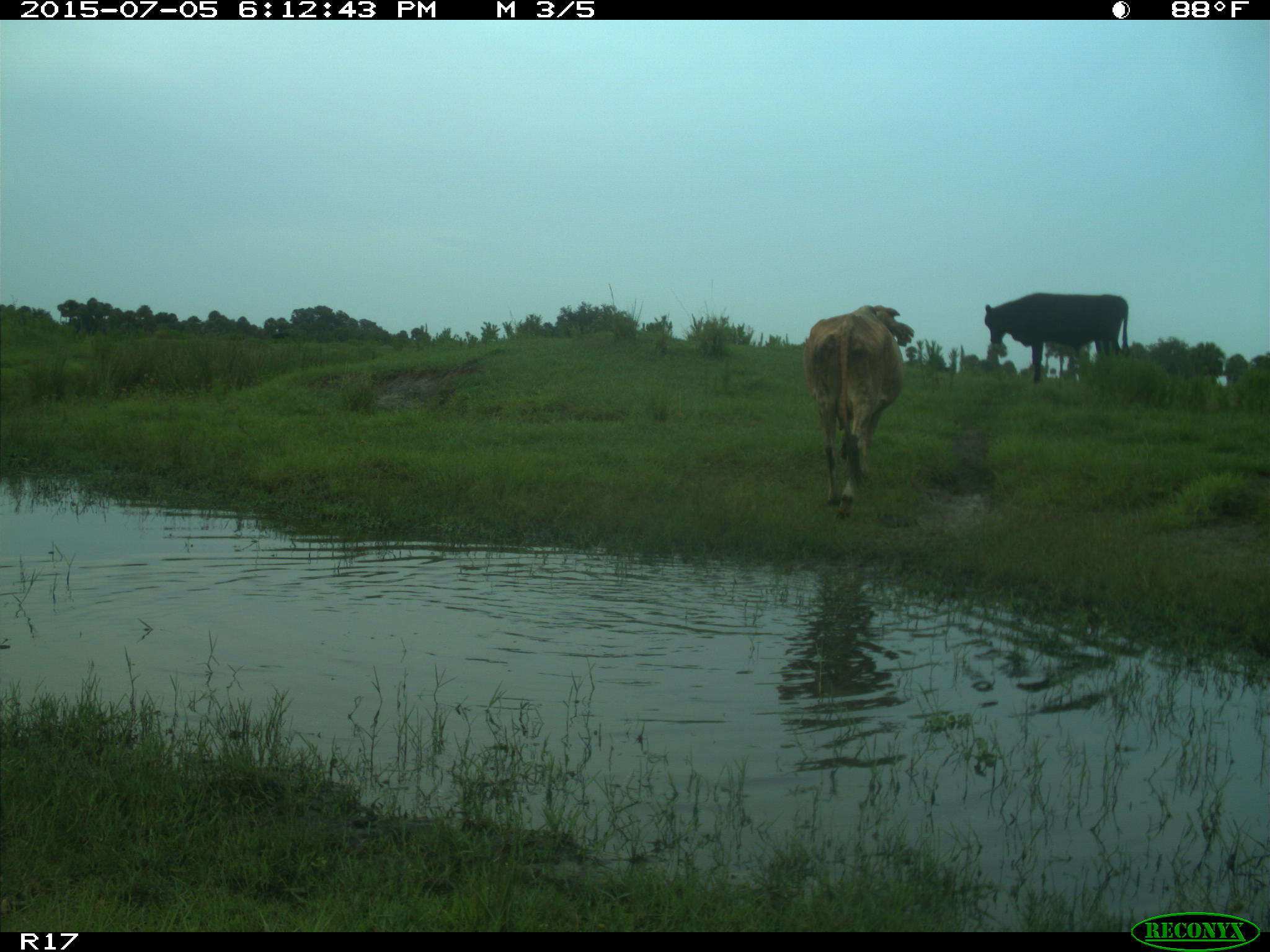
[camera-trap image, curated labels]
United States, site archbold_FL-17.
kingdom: Animalia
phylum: Chordata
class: Mammalia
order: Artiodactyla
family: Bovidae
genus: Bos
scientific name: Bos taurus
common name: domestic cow